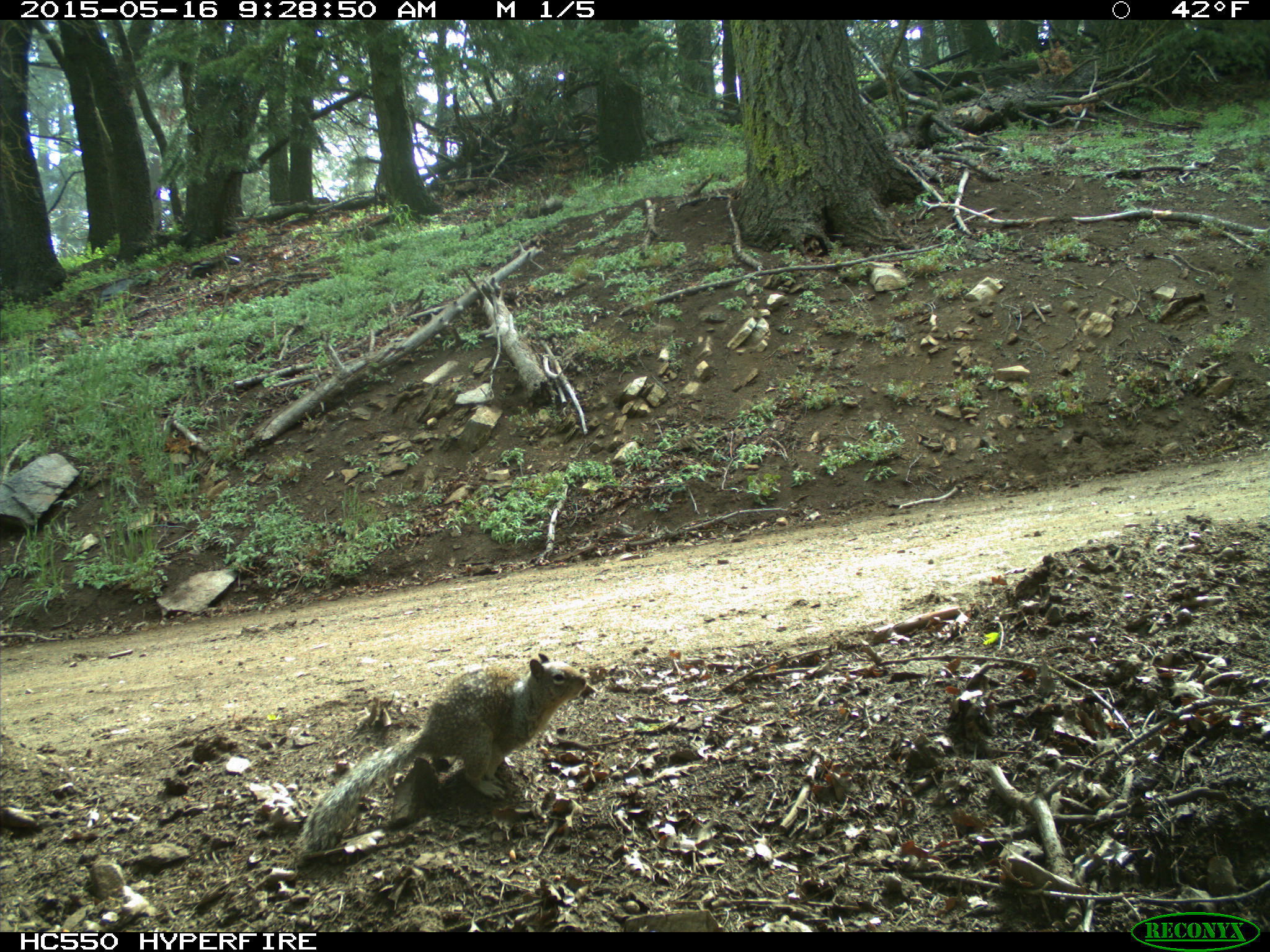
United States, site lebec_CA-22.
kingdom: Animalia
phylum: Chordata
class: Mammalia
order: Rodentia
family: Sciuridae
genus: Otospermophilus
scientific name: Otospermophilus beecheyi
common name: california ground squirrel